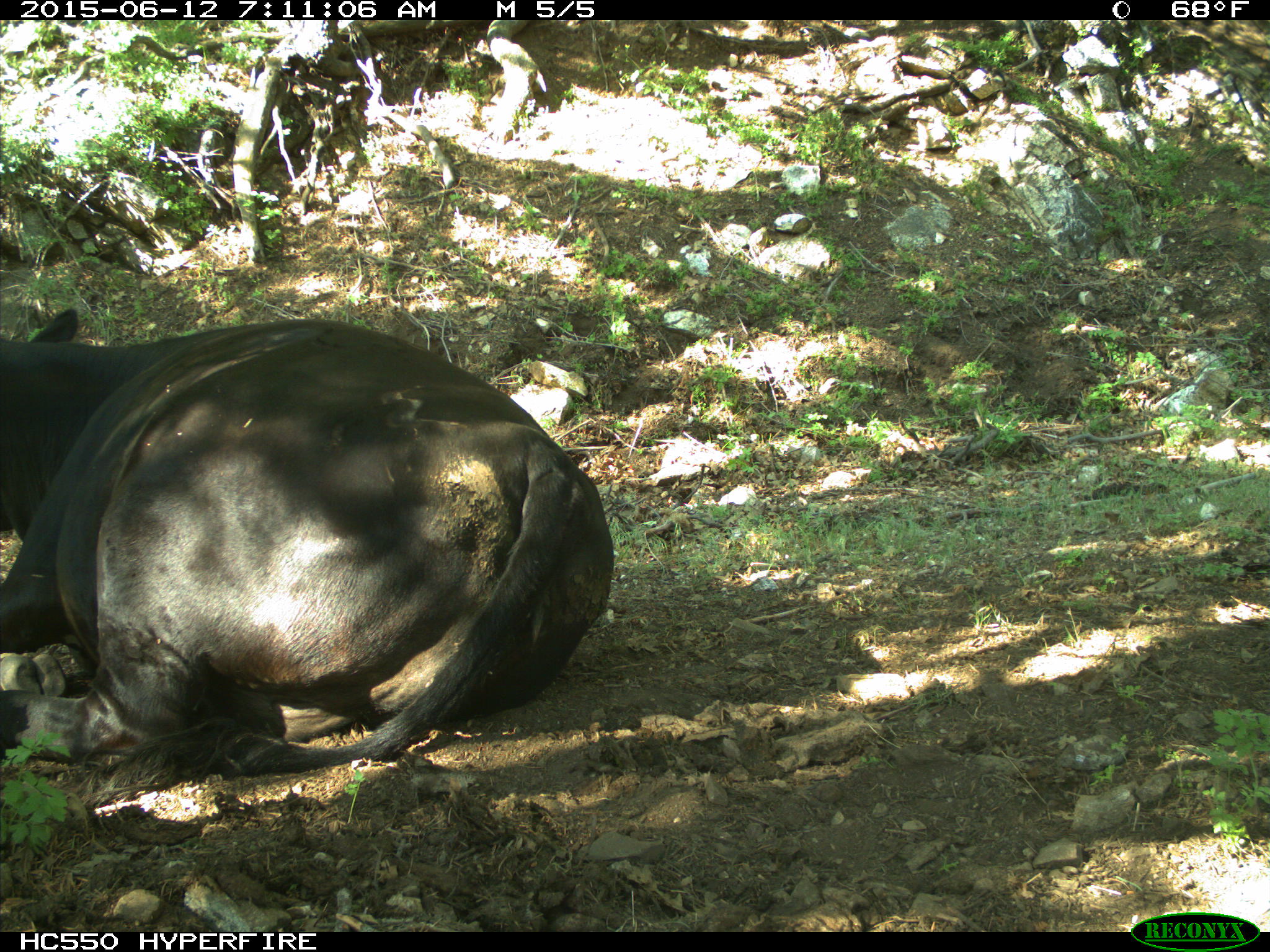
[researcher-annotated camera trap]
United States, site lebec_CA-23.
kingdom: Animalia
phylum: Chordata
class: Mammalia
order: Artiodactyla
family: Bovidae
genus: Bos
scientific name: Bos taurus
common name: domestic cow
Bos taurus (domestic cow).